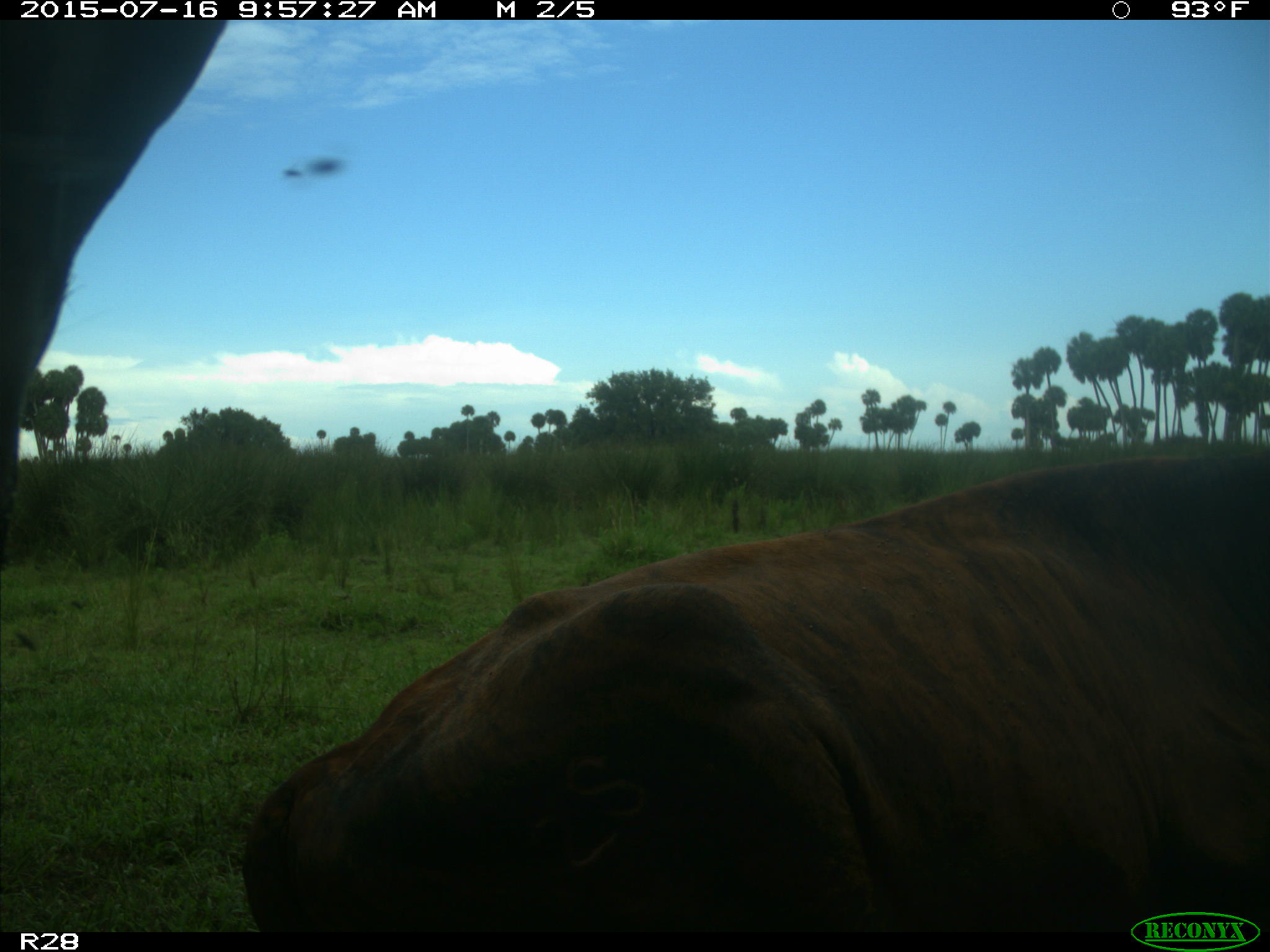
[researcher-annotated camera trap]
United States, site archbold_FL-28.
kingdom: Animalia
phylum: Chordata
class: Mammalia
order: Artiodactyla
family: Bovidae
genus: Bos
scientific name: Bos taurus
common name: domestic cow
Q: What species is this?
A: Bos taurus (domestic cow).